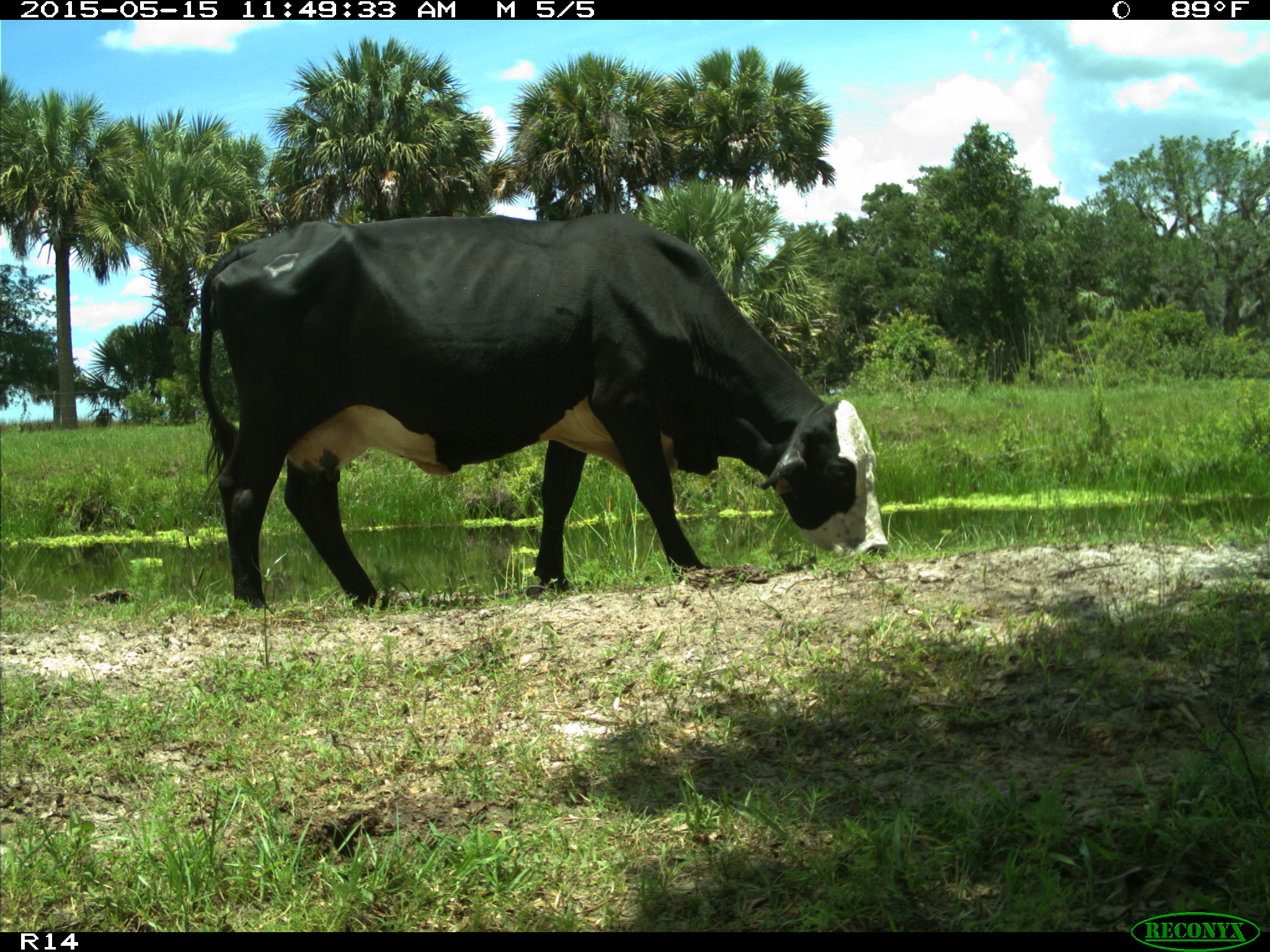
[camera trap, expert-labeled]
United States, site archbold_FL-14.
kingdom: Animalia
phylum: Chordata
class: Mammalia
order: Artiodactyla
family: Bovidae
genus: Bos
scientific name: Bos taurus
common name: domestic cow